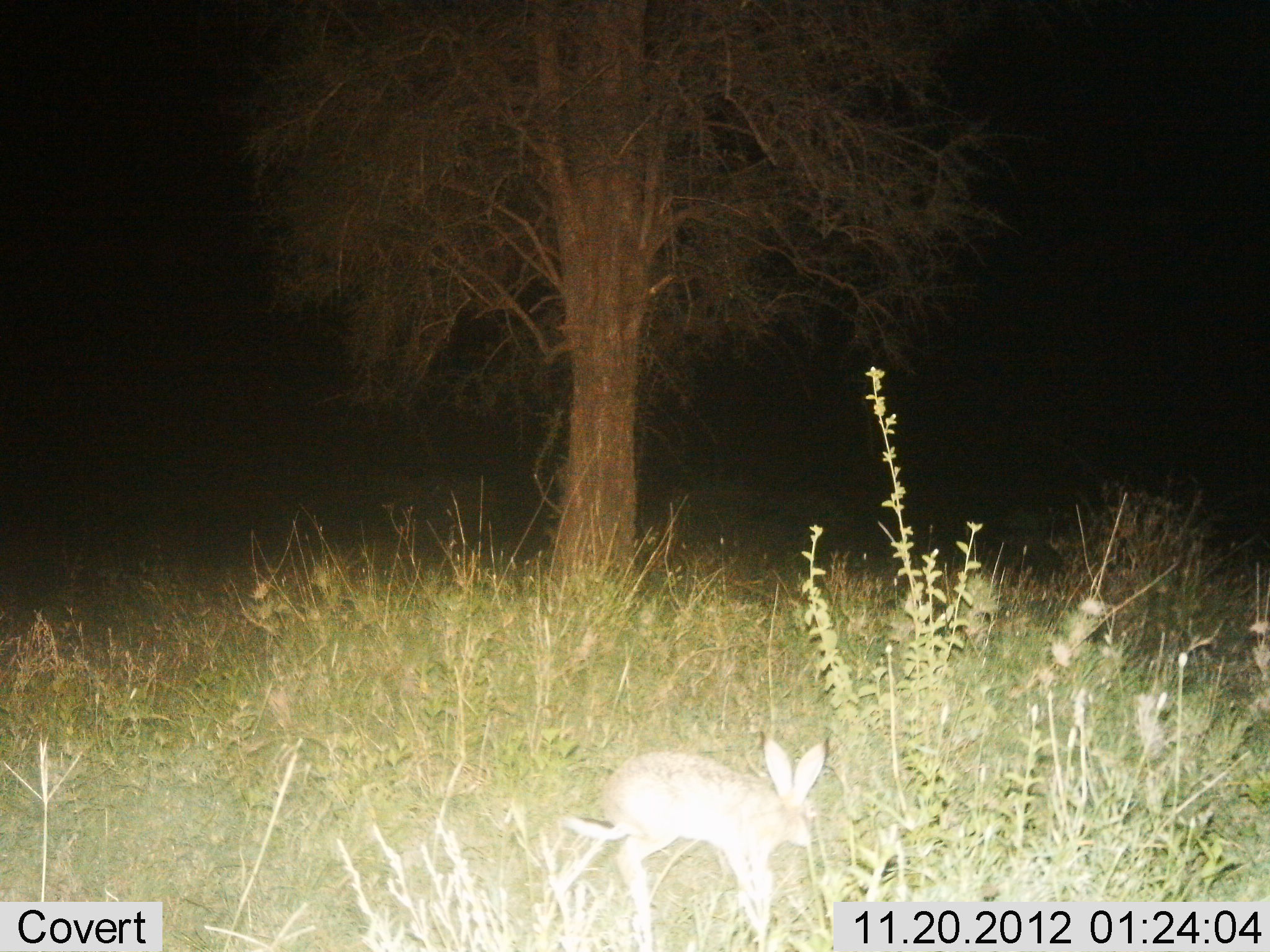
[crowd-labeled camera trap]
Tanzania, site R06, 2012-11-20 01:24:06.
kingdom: Animalia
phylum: Chordata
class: Mammalia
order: Lagomorpha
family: Leporidae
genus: Lepus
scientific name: Lepus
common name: hare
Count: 1.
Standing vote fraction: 20%.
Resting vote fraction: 0%.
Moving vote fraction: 80%.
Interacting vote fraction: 0%.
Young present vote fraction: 0%.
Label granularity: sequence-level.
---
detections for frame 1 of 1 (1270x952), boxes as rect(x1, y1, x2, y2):
animal: rect(561, 731, 825, 952)